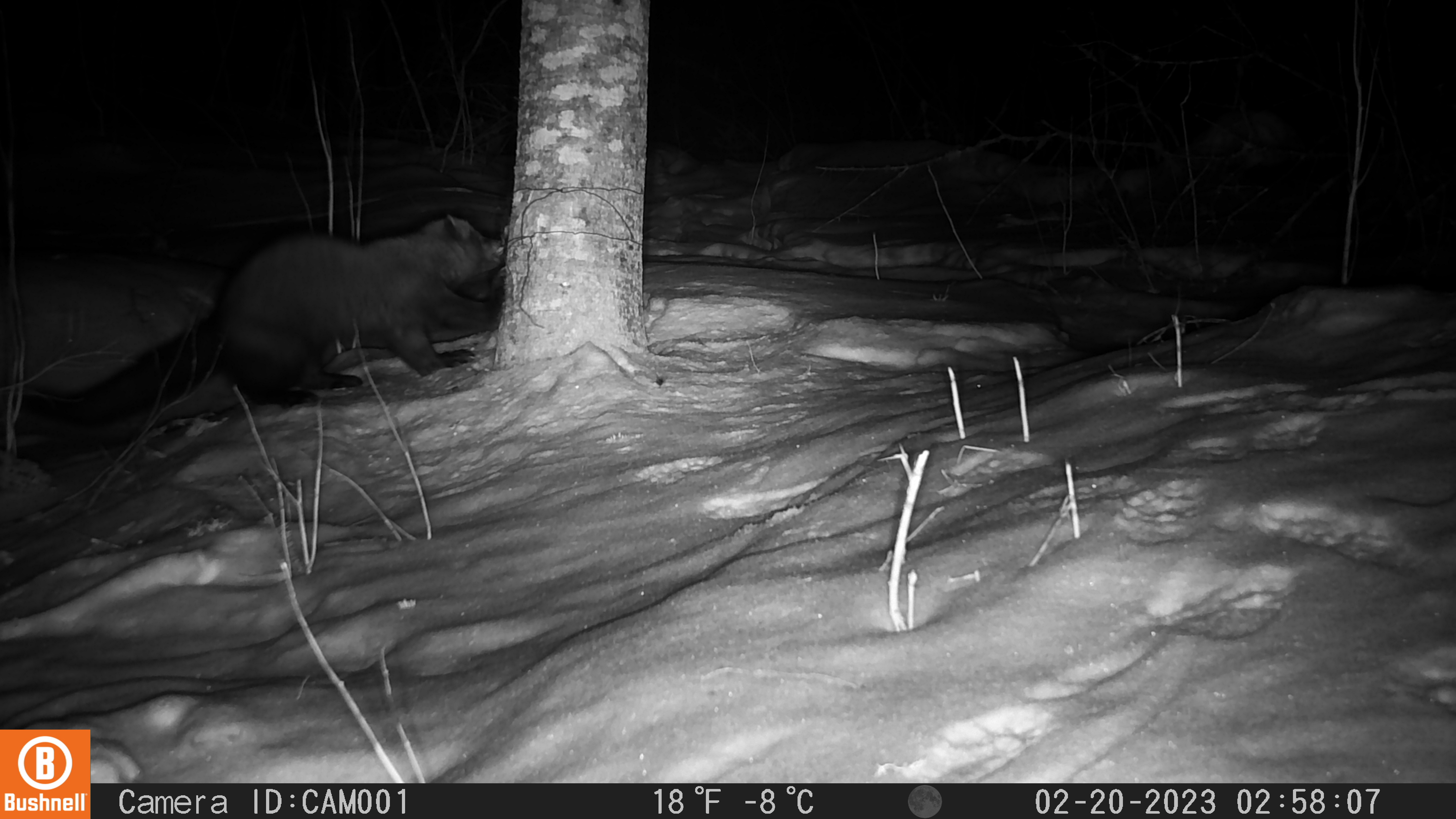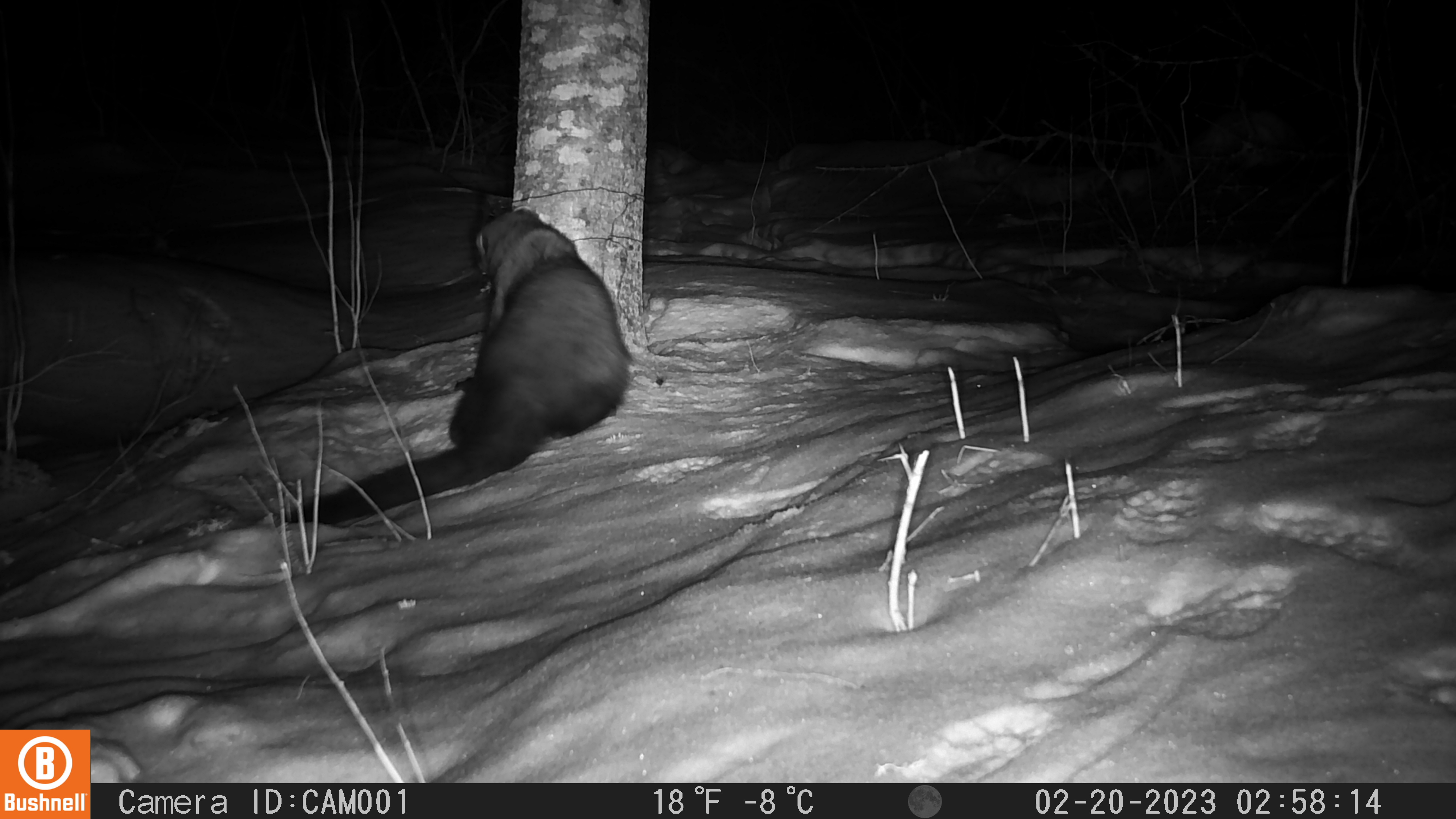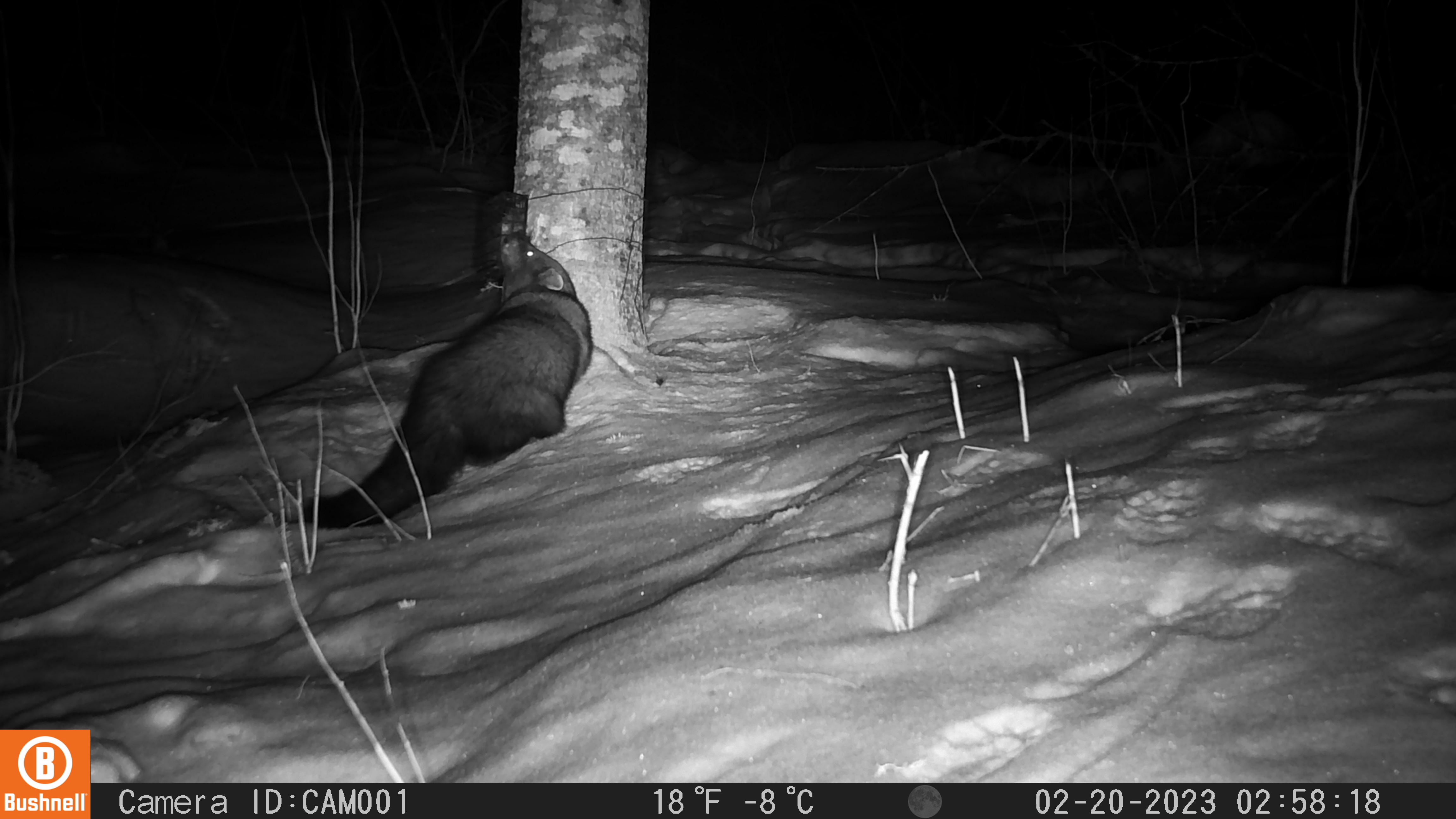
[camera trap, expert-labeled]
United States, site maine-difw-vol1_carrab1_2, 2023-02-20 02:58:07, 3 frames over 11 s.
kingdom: Animalia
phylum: Chordata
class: Mammalia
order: Carnivora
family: Mustelidae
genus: Pekania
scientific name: Pekania pennanti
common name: fisher